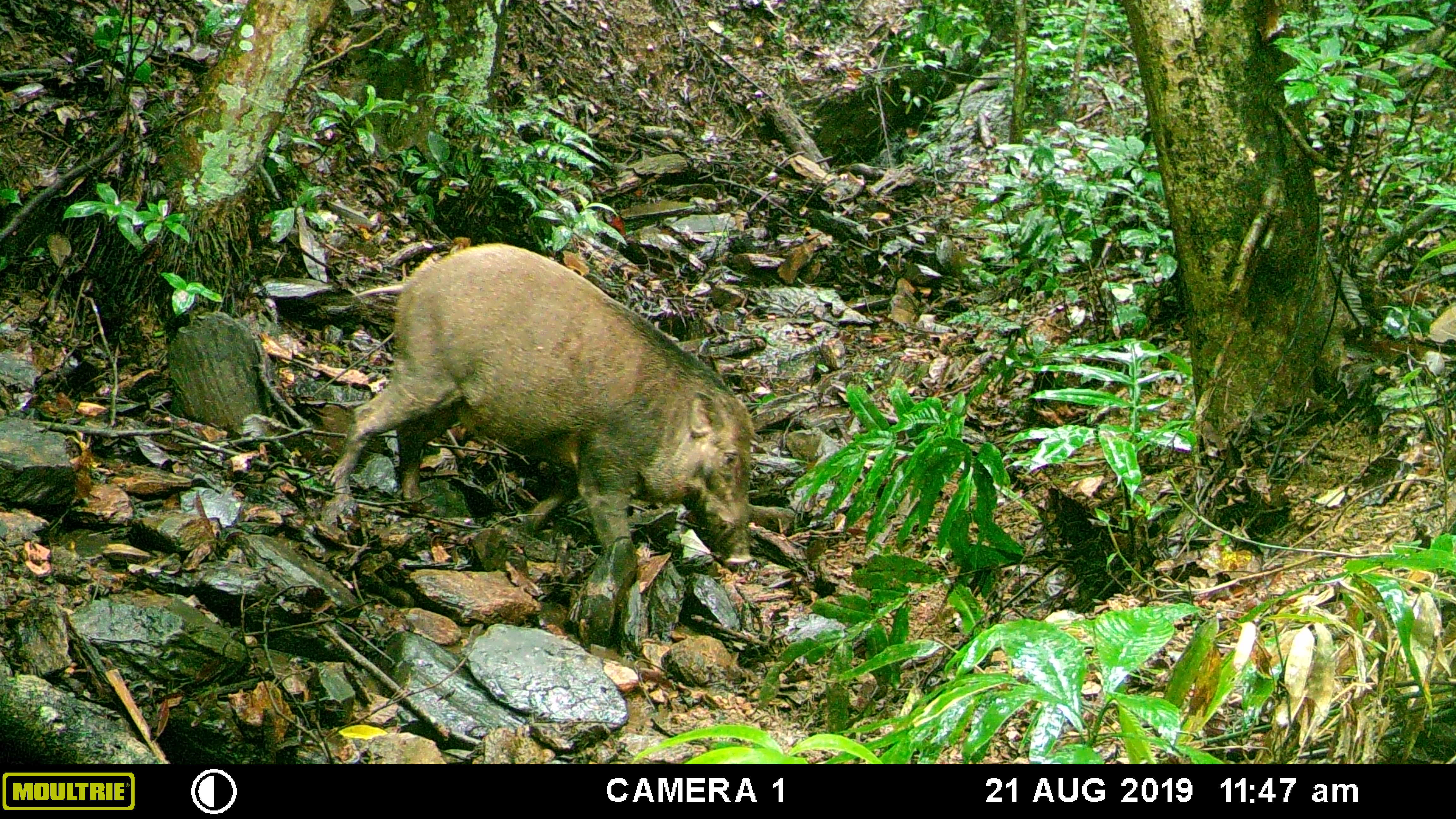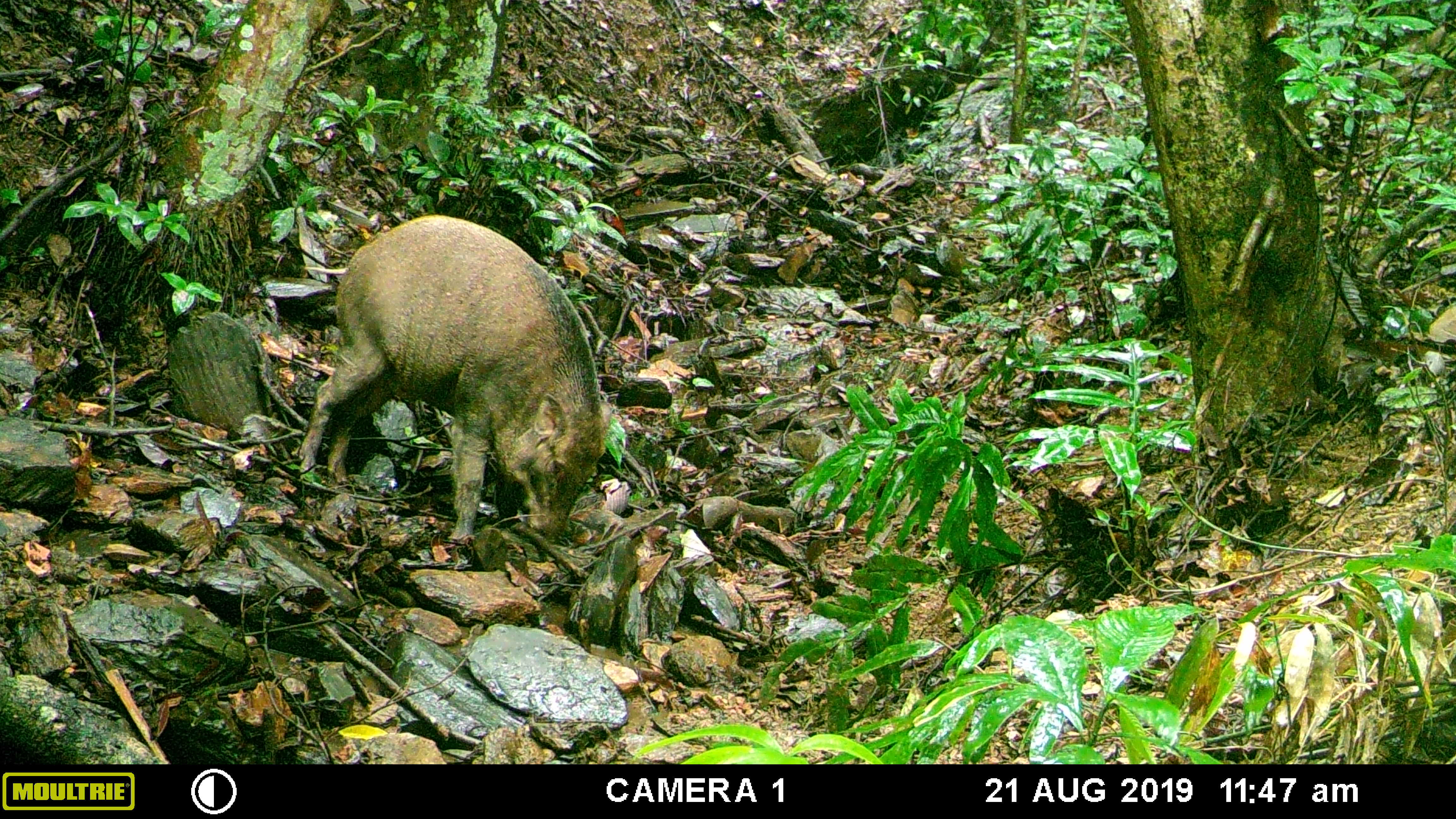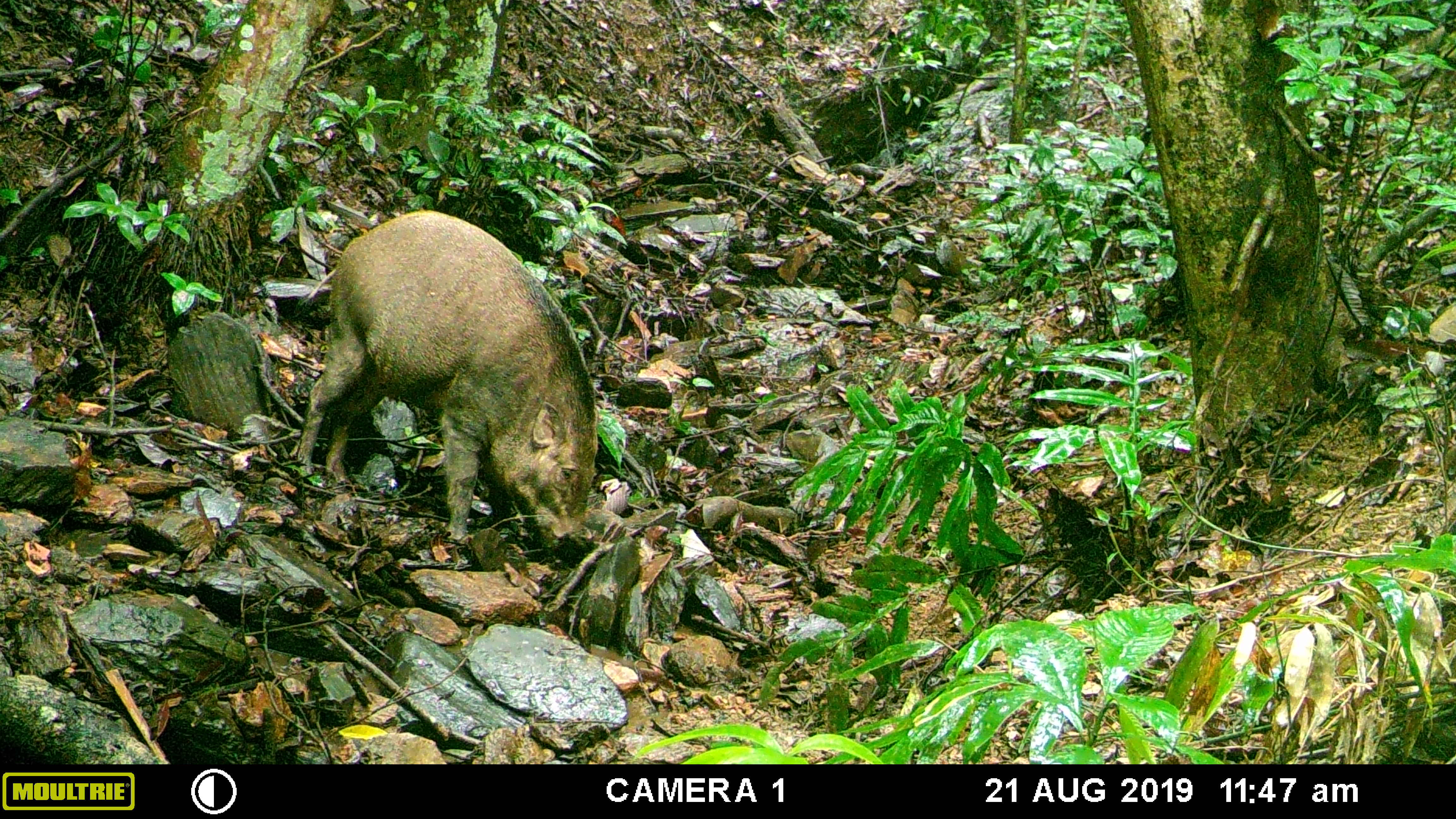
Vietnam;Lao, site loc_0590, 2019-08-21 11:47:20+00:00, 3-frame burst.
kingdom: Animalia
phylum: Chordata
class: Mammalia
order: Artiodactyla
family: Suidae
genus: Sus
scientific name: Sus scrofa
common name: eurasian wild pig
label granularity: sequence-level